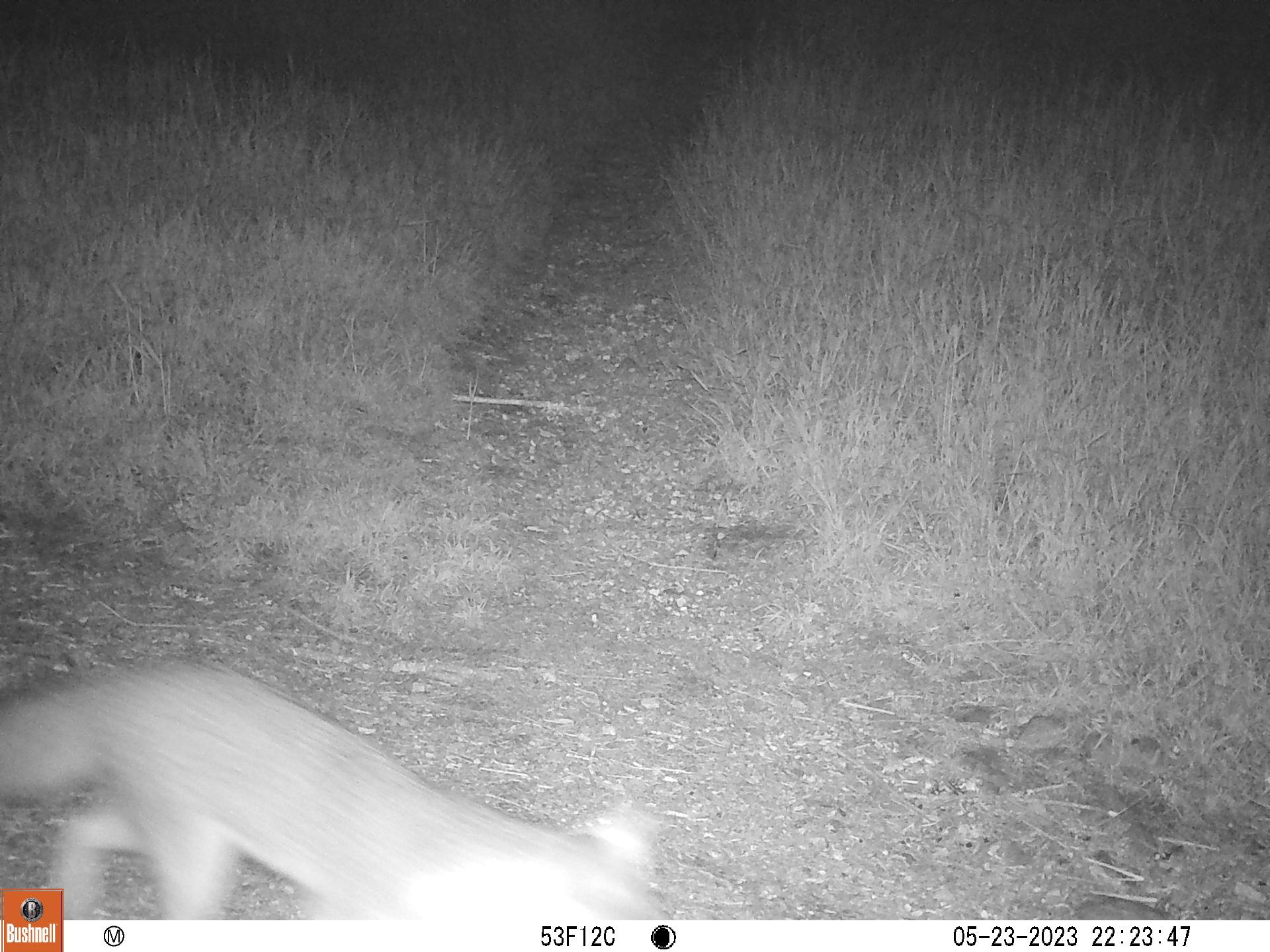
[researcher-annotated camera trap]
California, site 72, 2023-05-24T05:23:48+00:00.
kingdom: Animalia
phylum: Chordata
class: Mammalia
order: Carnivora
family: Canidae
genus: Urocyon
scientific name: Urocyon cinereoargenteus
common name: gray fox